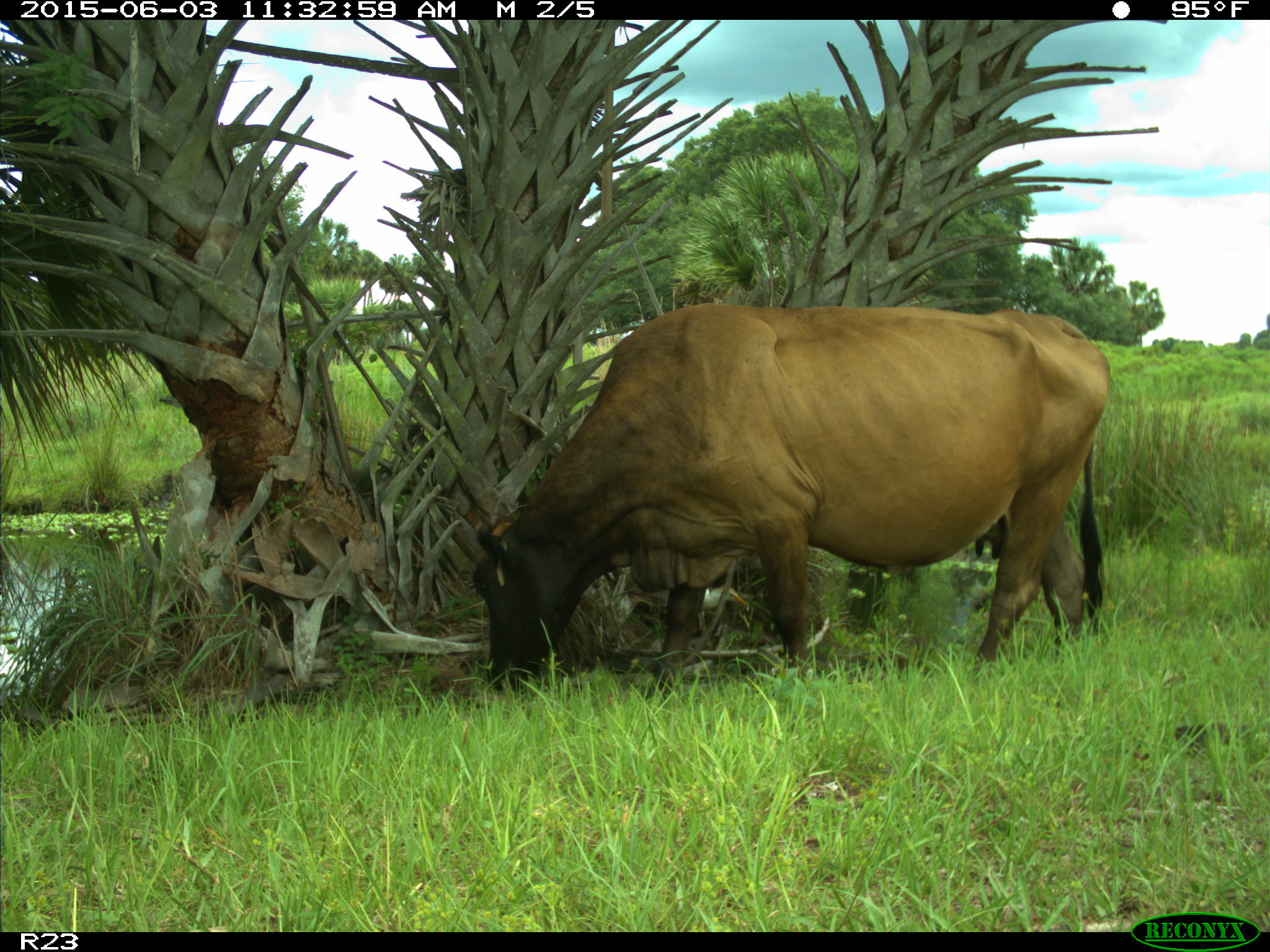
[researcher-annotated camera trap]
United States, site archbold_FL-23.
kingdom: Animalia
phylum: Chordata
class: Mammalia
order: Artiodactyla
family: Bovidae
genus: Bos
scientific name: Bos taurus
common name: domestic cow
Bos taurus (domestic cow).